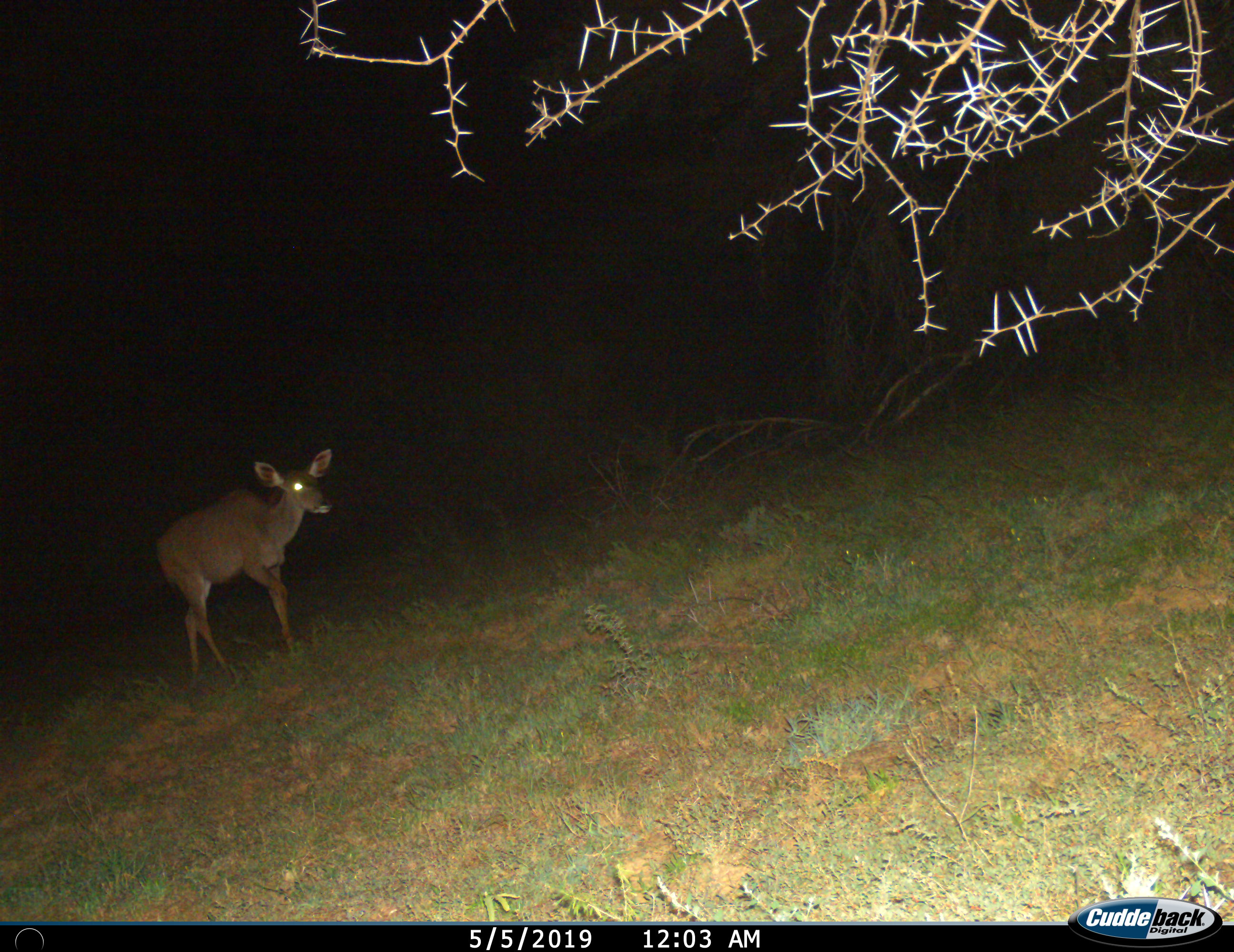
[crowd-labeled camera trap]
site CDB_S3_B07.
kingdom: Animalia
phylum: Chordata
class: Mammalia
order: Artiodactyla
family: Bovidae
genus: Tragelaphus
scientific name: Tragelaphus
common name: kudu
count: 1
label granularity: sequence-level